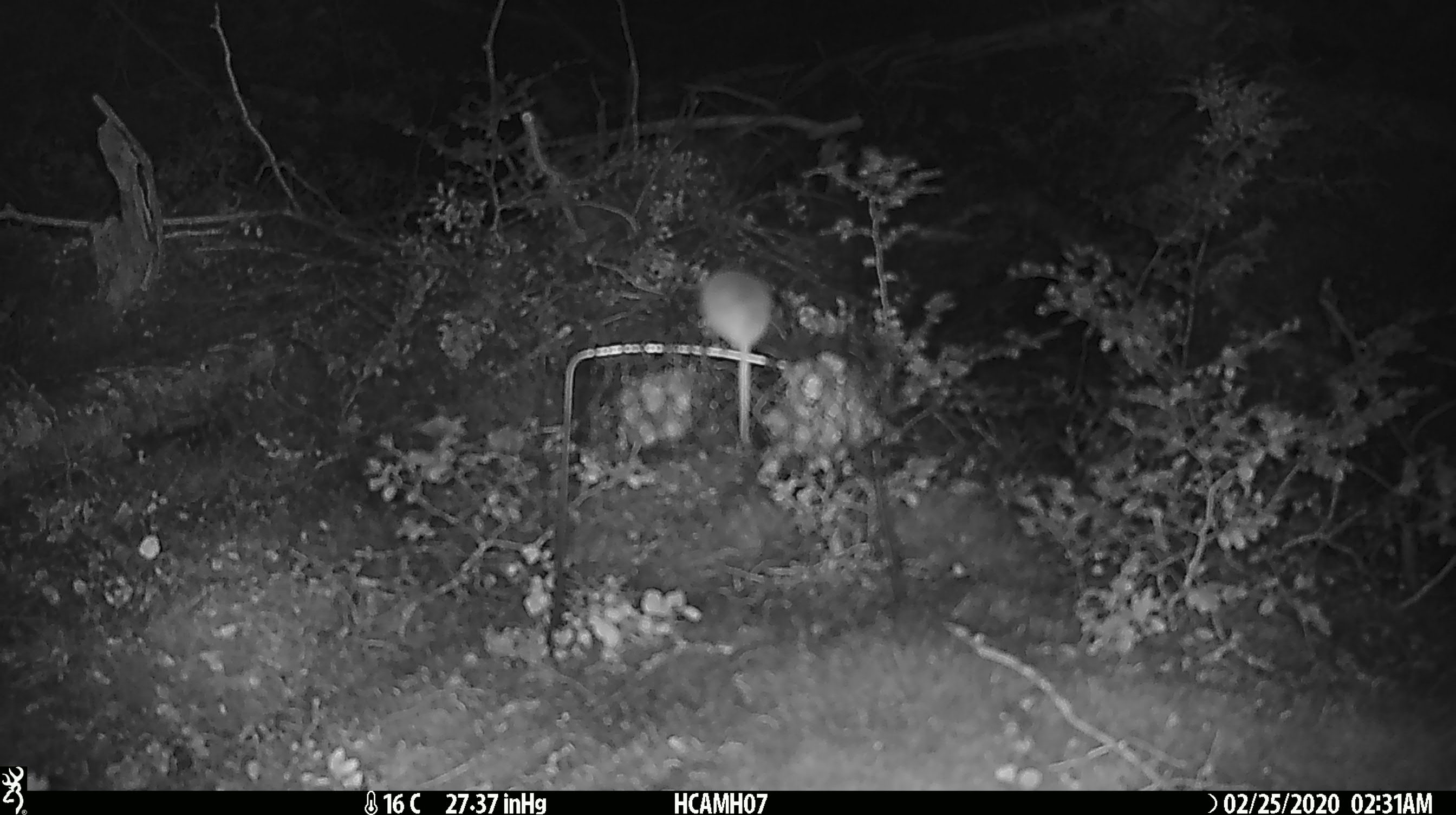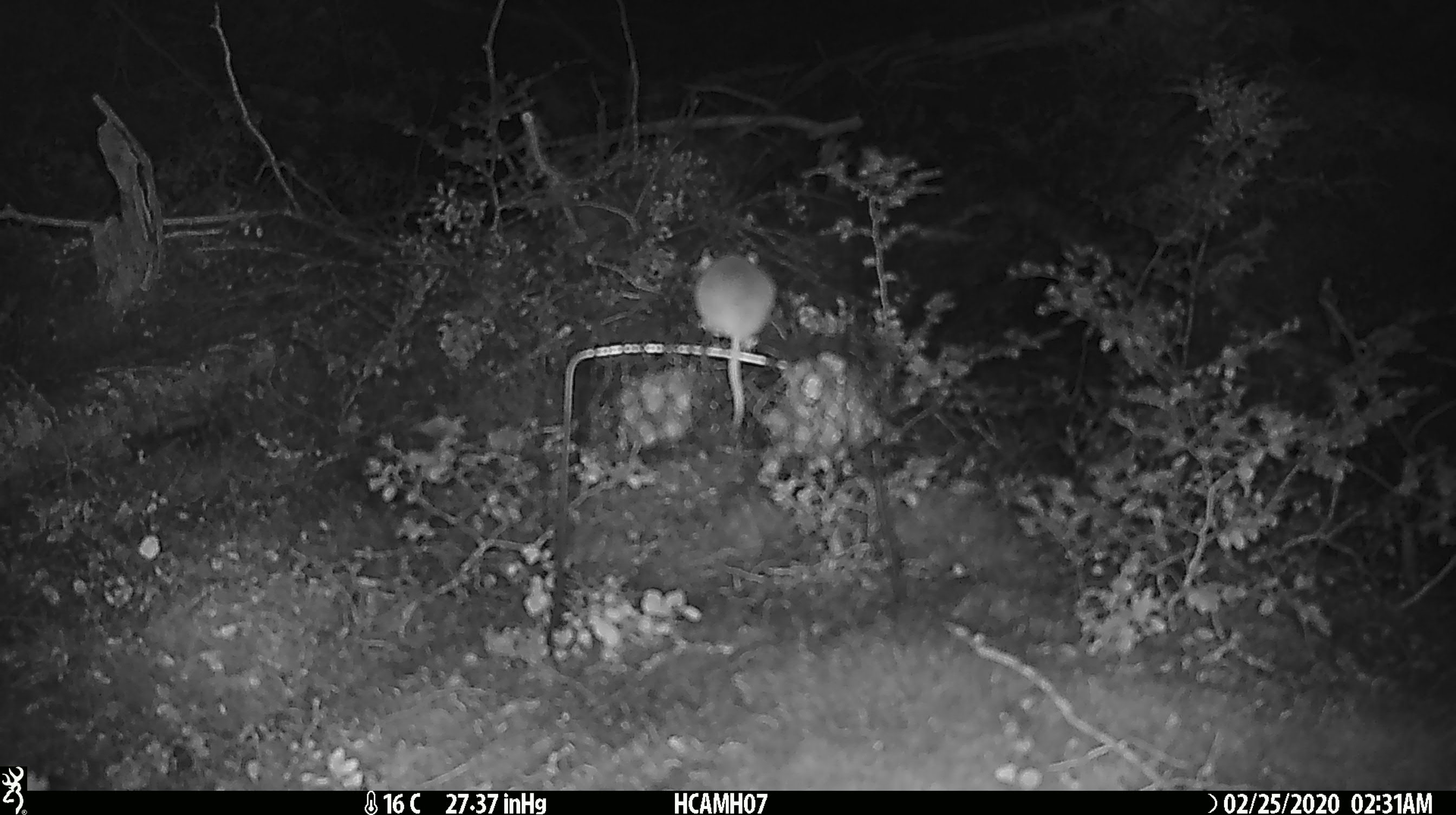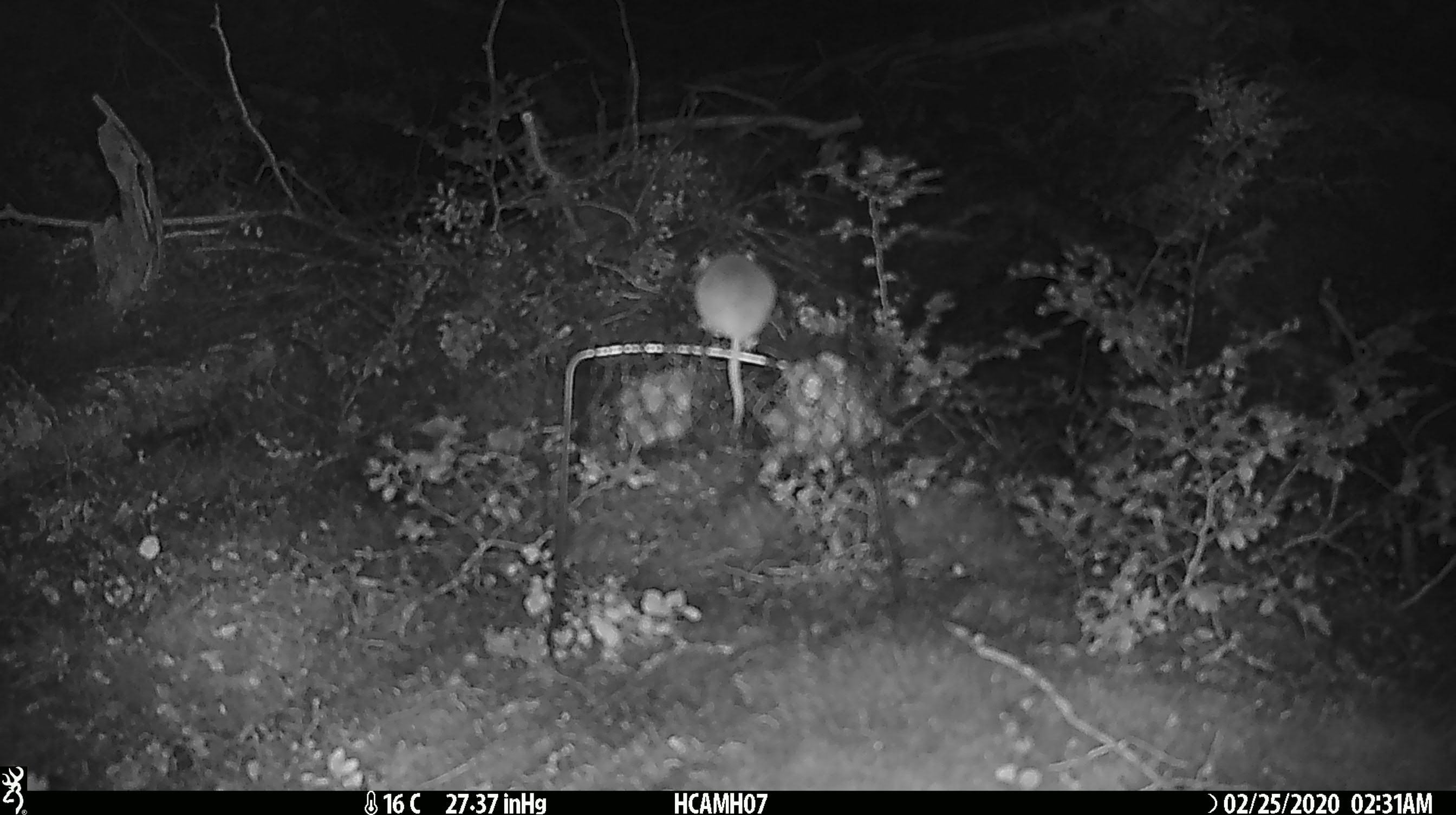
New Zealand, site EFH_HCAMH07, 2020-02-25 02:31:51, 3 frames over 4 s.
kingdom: Animalia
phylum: Chordata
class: Mammalia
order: Rodentia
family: Muridae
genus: Mus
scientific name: Mus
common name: mouse